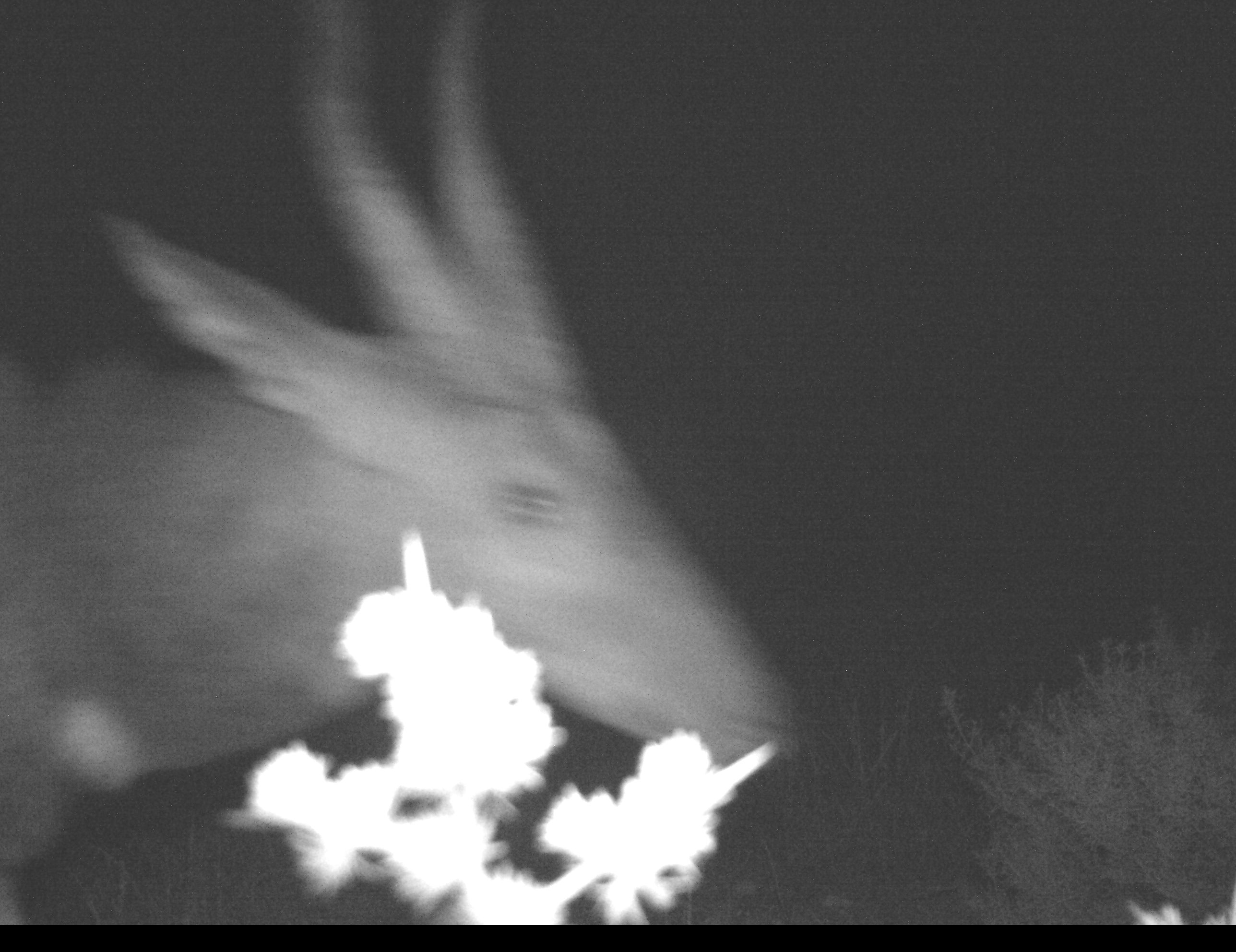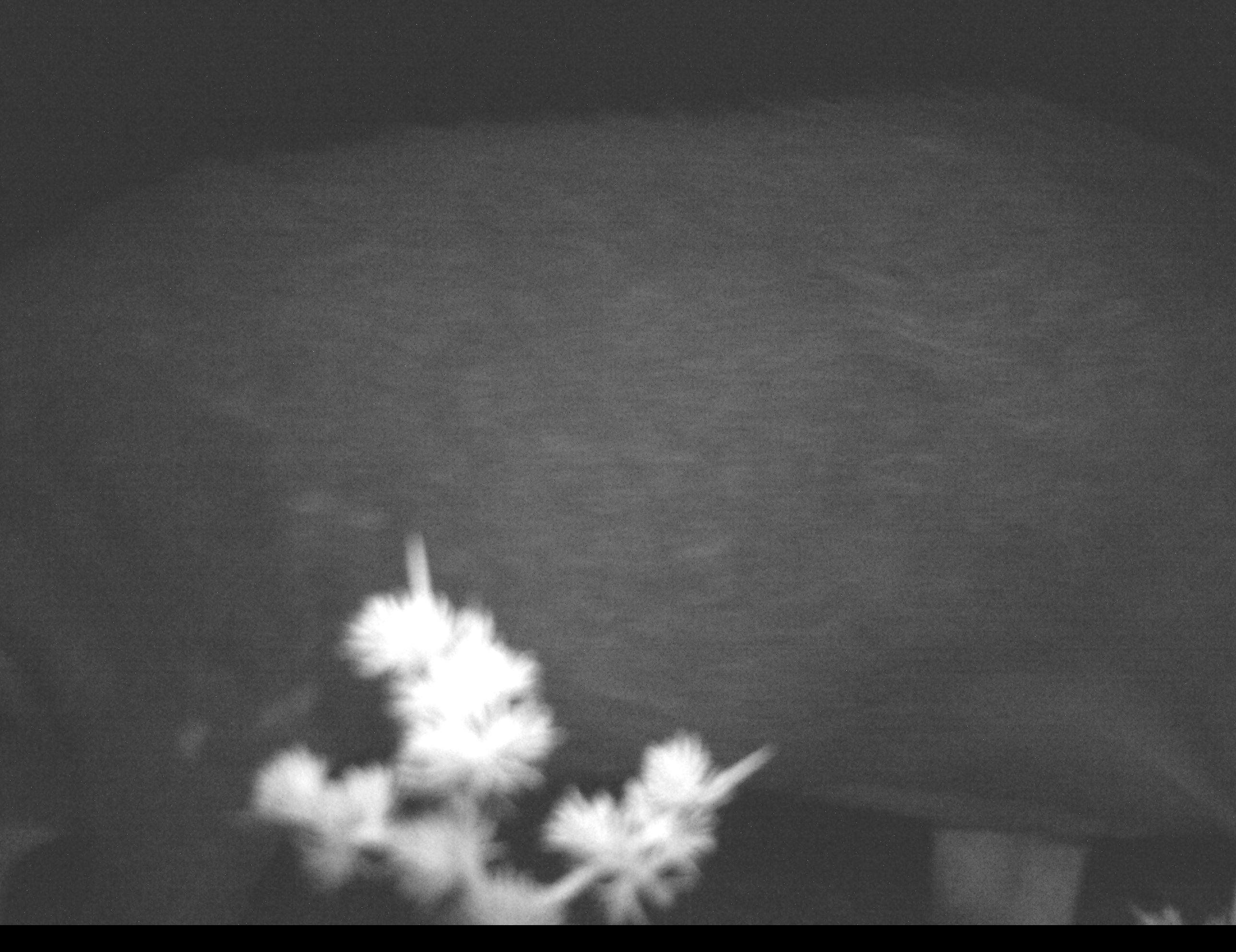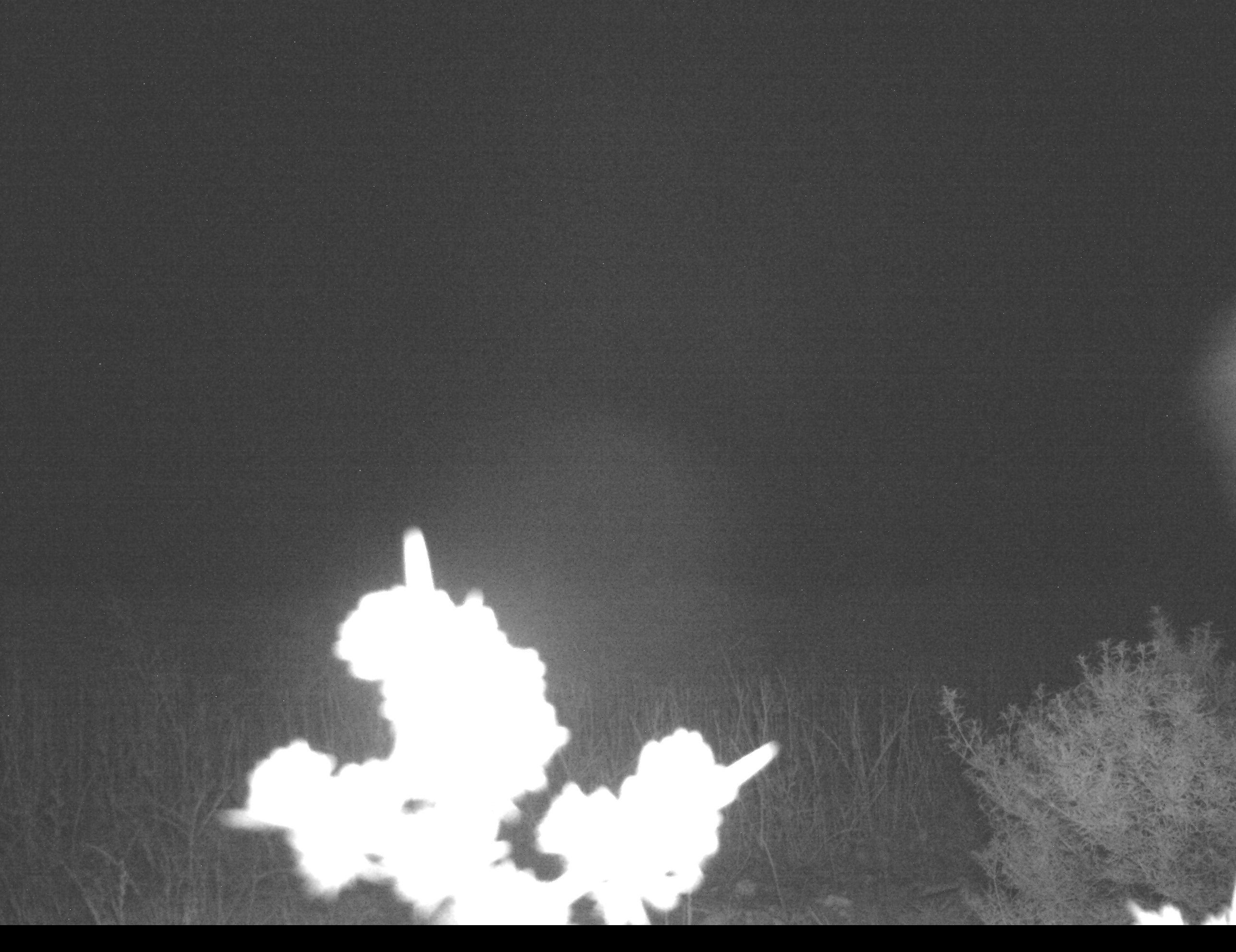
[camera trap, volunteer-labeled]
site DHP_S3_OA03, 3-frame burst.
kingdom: Animalia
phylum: Chordata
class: Mammalia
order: Artiodactyla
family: Bovidae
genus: Tragelaphus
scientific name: Tragelaphus scriptus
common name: bushbuck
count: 1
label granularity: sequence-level